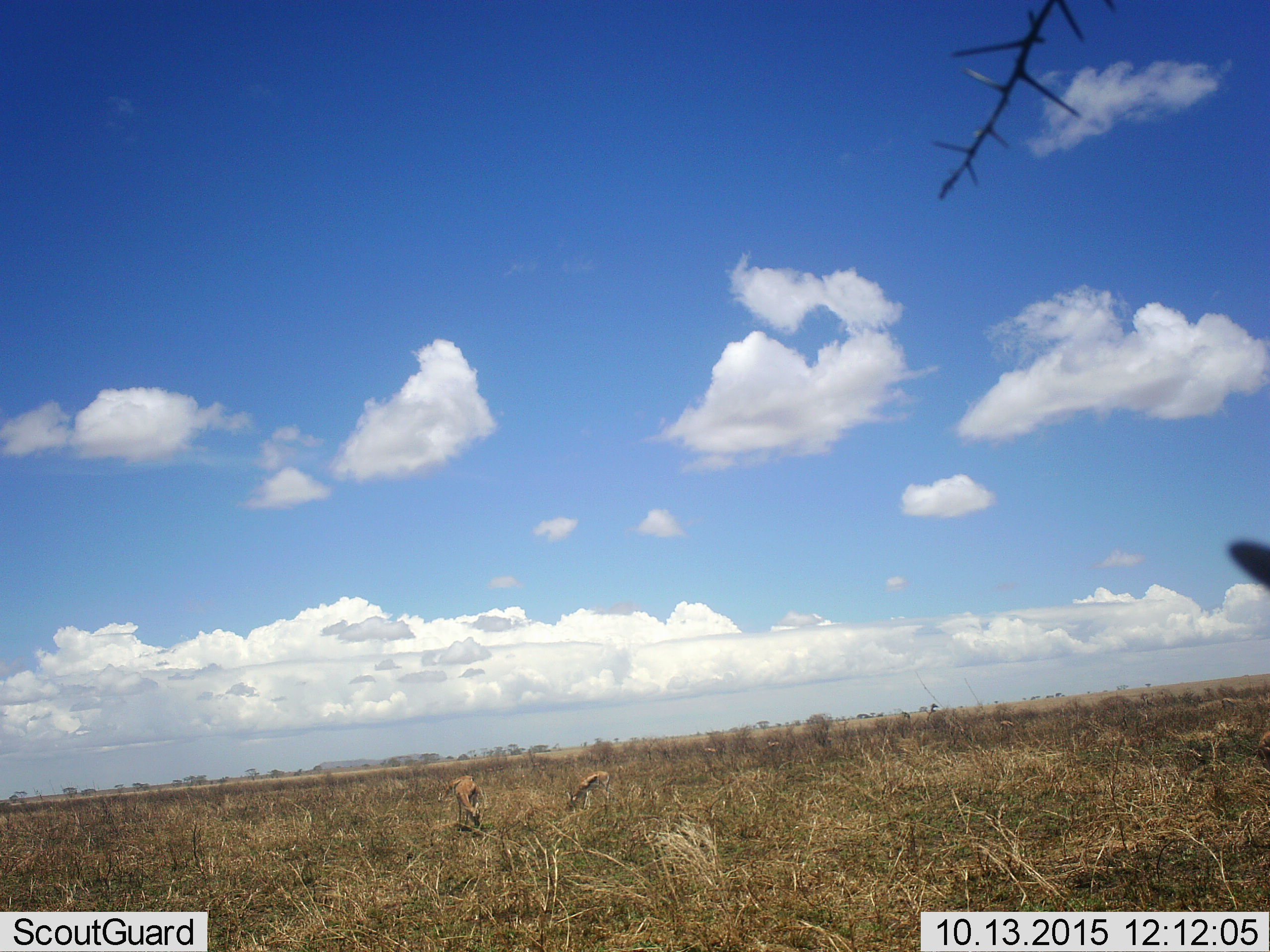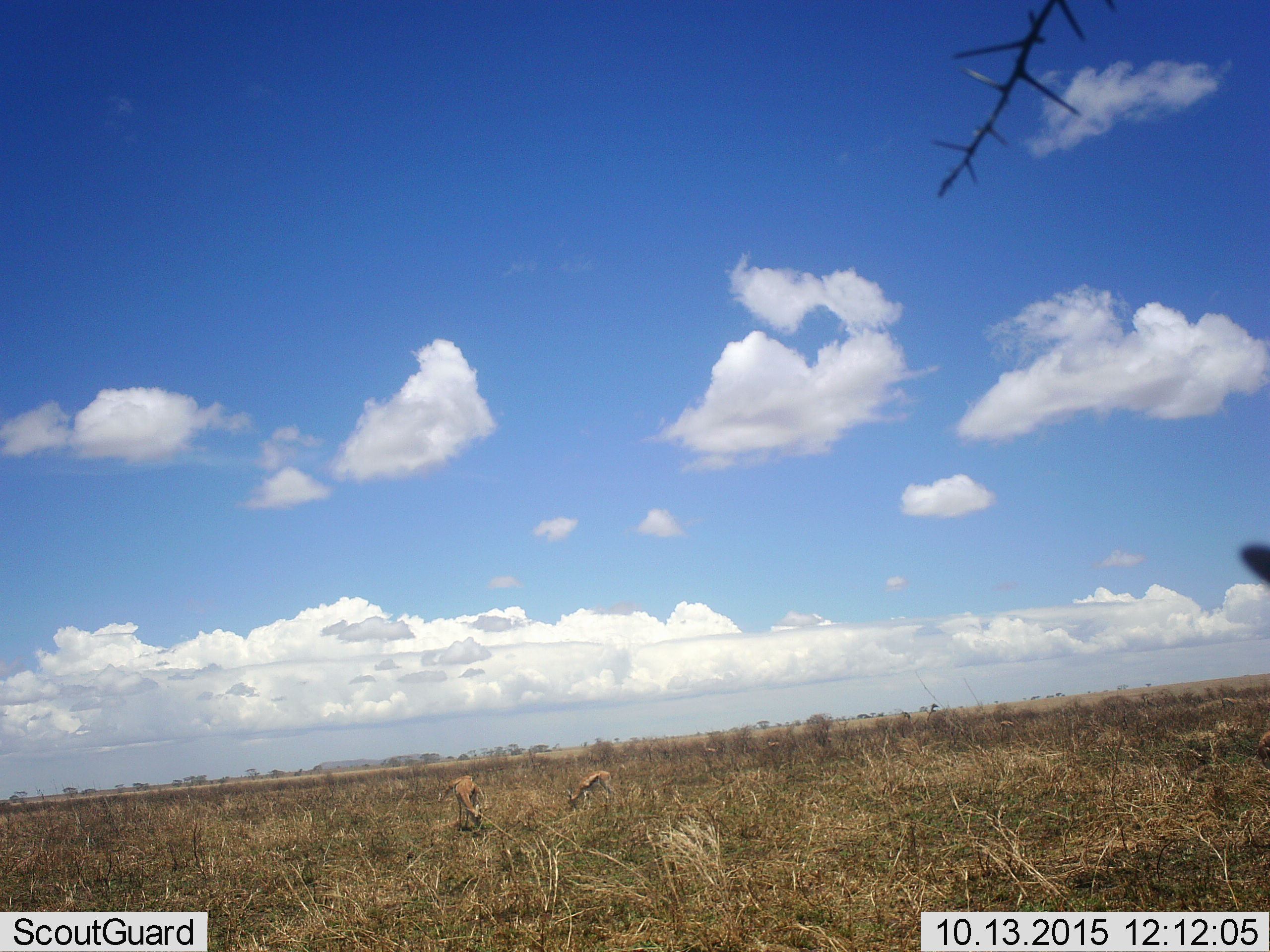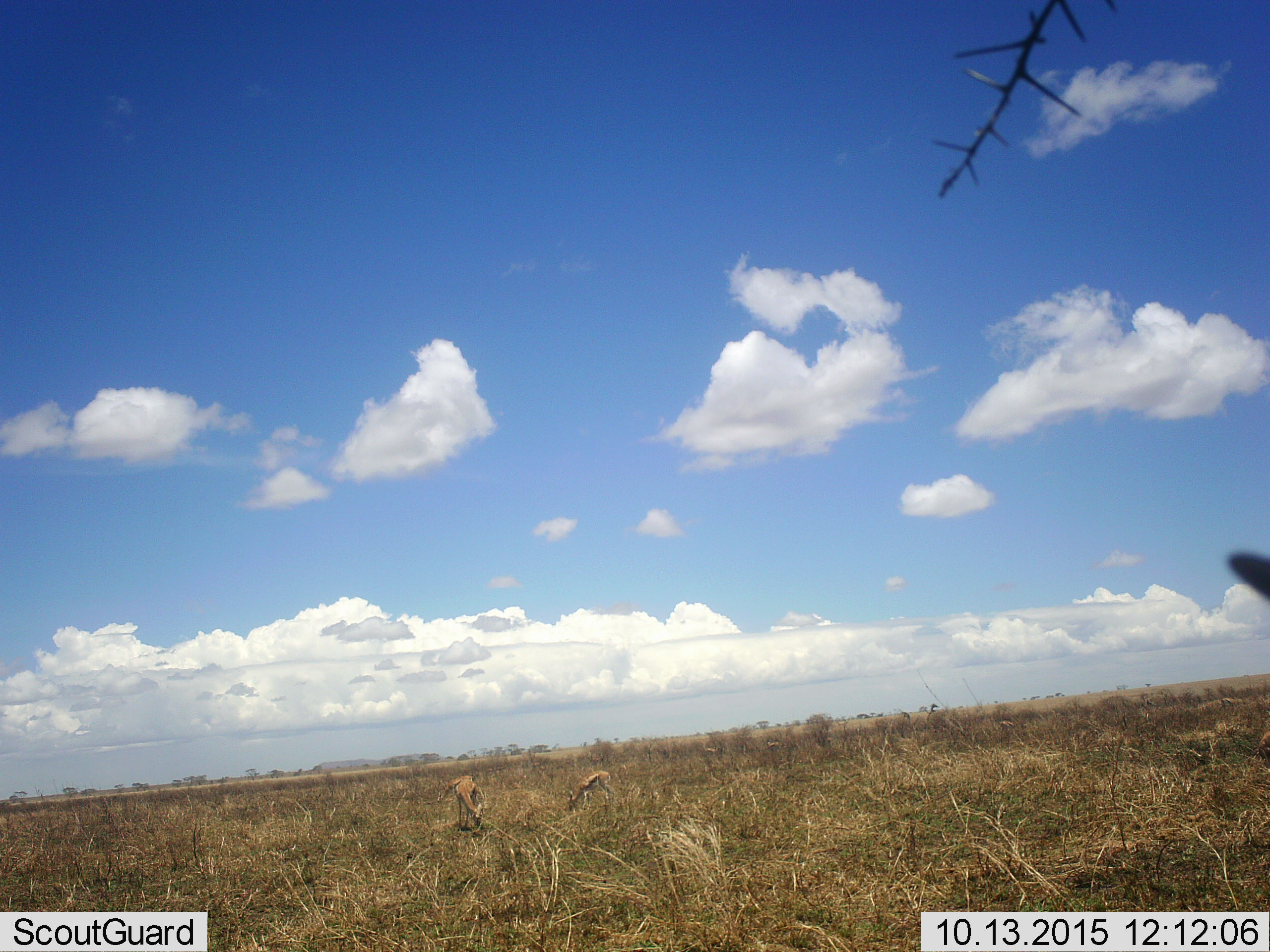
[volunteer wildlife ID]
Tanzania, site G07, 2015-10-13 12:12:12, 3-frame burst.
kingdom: Animalia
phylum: Chordata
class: Mammalia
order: Artiodactyla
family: Bovidae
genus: Eudorcas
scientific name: Eudorcas thomsonii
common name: thomson's gazelle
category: gazellethomsons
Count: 3.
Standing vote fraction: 50%.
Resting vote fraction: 0%.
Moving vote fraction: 0%.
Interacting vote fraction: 0%.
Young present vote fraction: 12%.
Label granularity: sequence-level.